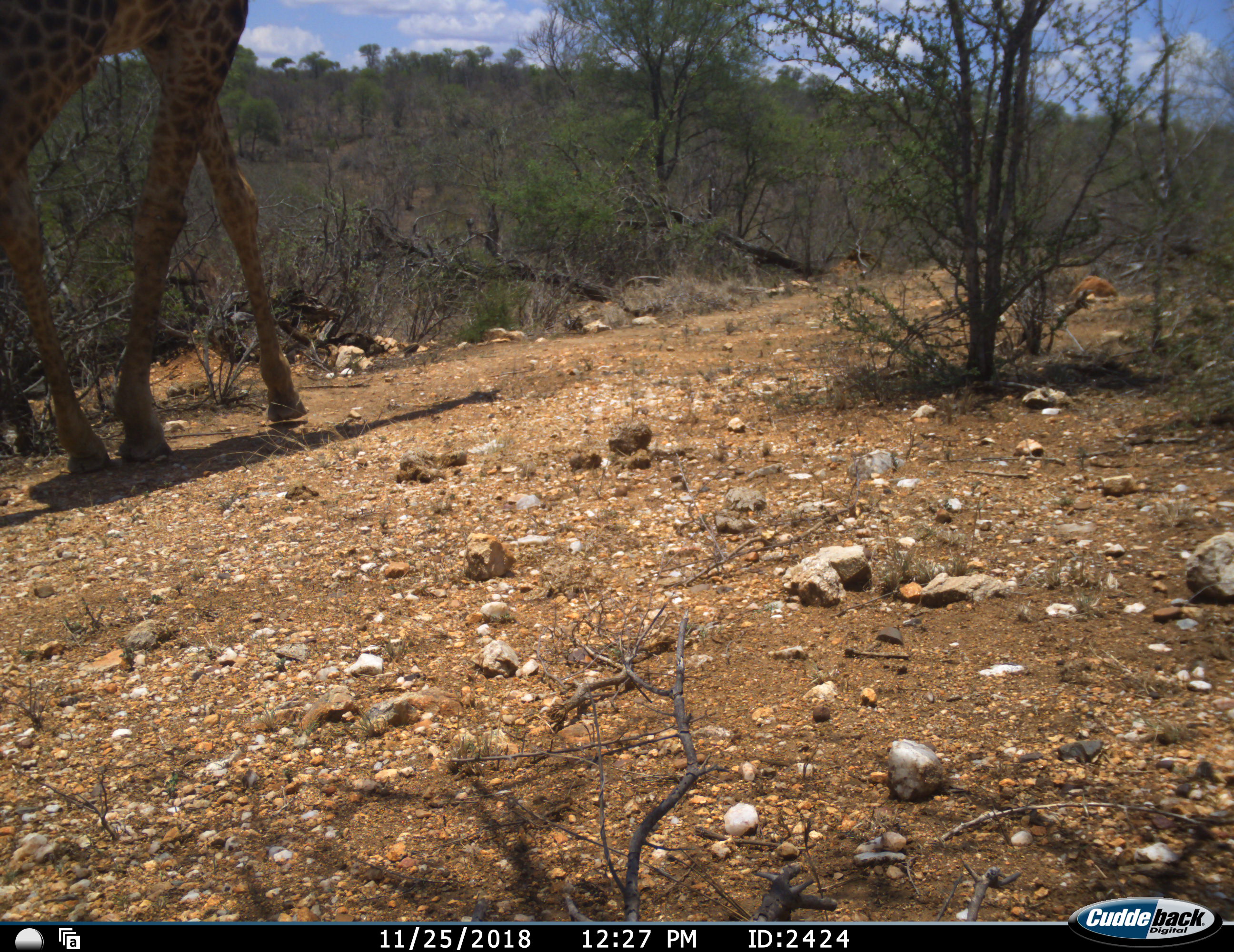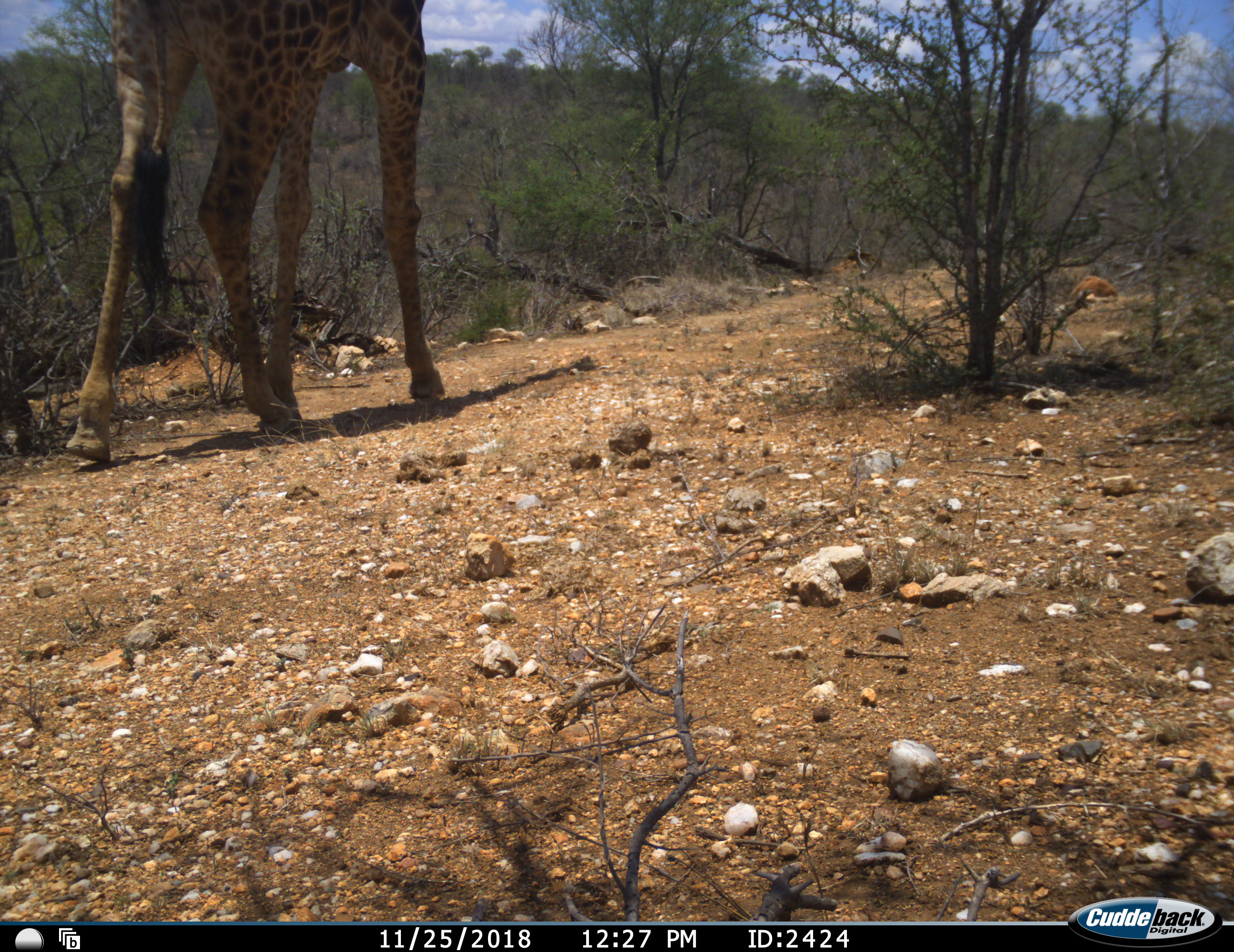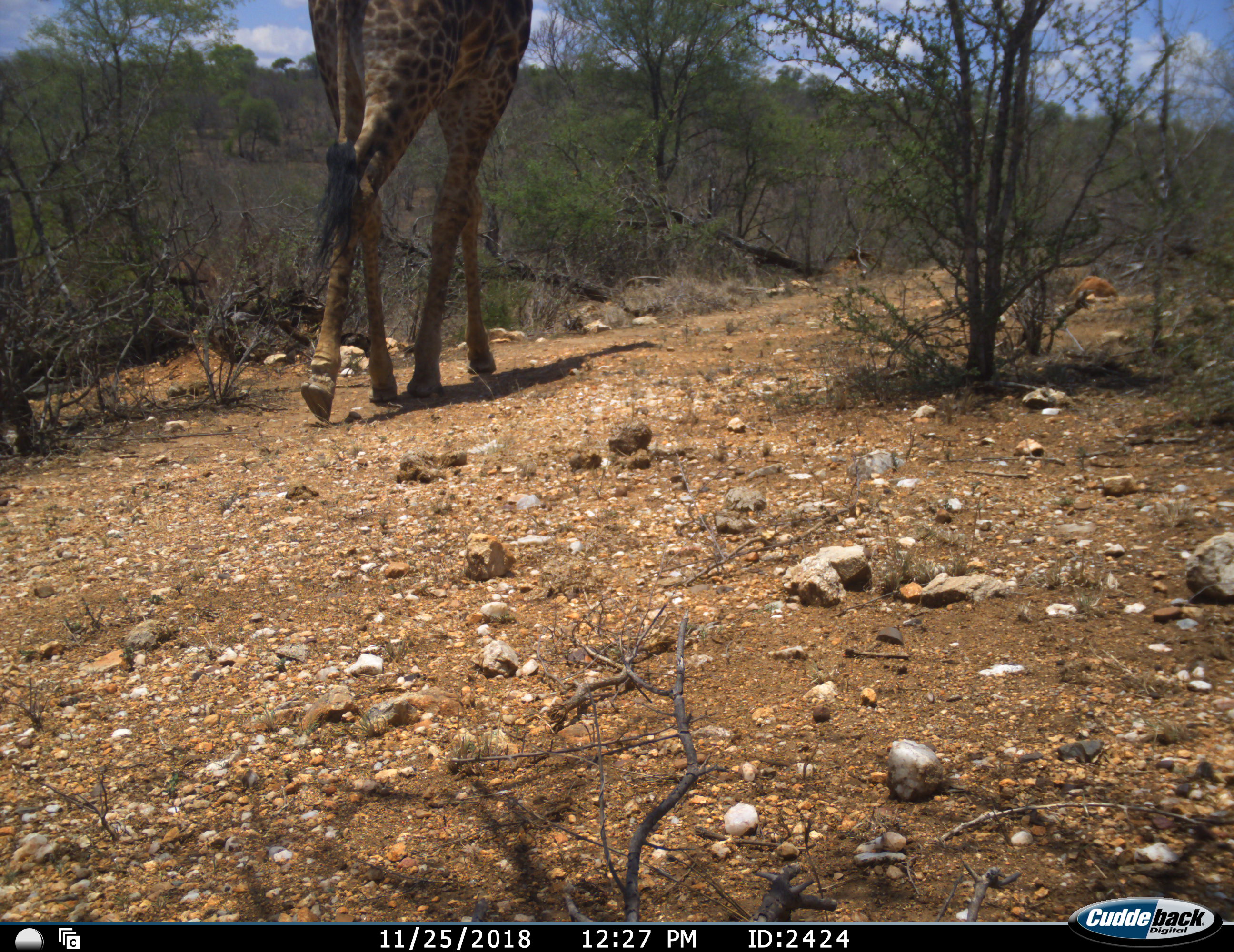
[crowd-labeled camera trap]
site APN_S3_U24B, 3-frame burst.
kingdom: Animalia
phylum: Chordata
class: Mammalia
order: Artiodactyla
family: Giraffidae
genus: Giraffa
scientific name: Giraffa camelopardalis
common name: giraffe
Giraffe (Giraffa camelopardalis), count 1. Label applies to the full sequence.